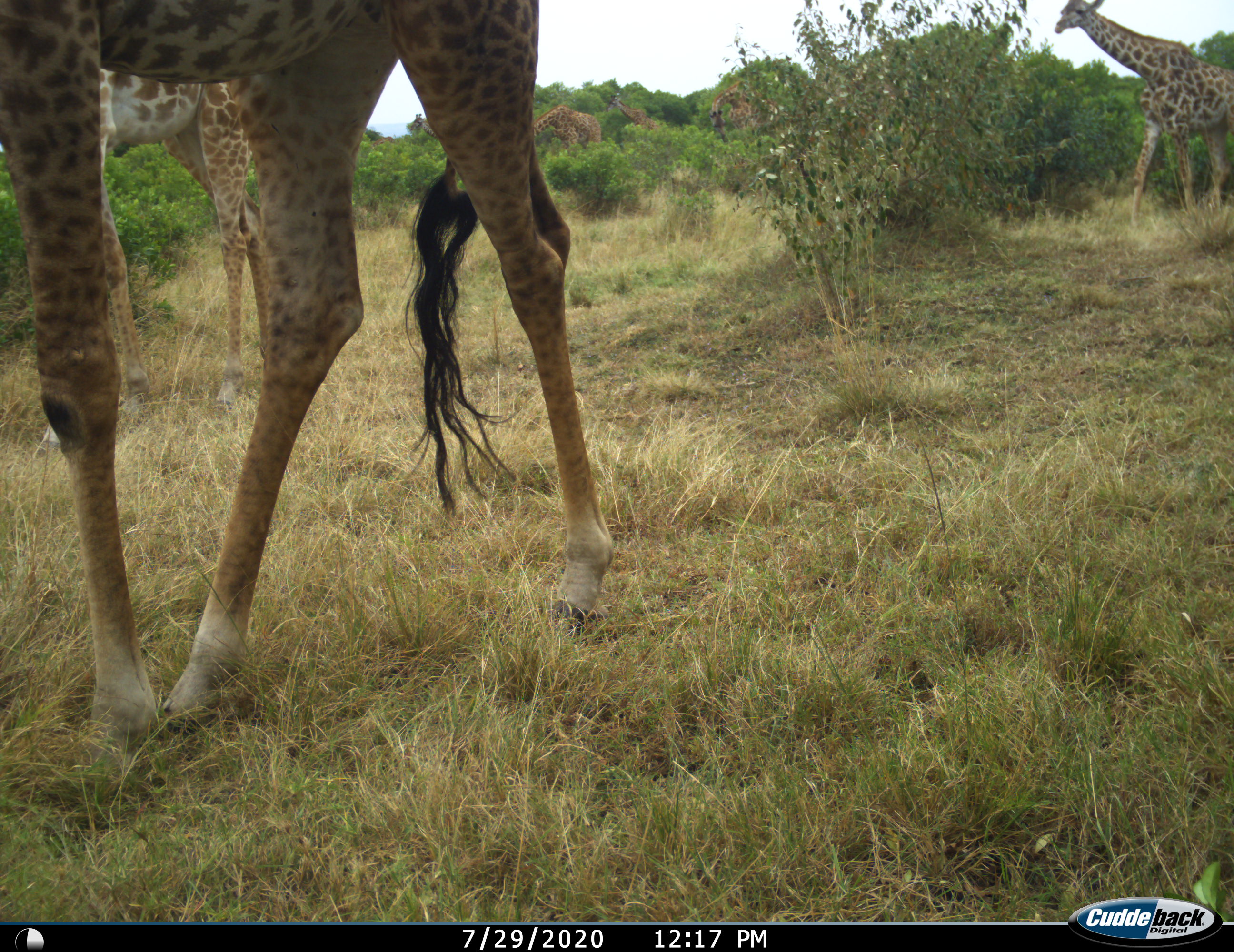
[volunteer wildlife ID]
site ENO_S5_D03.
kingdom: Animalia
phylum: Chordata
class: Mammalia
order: Artiodactyla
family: Giraffidae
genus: Giraffa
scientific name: Giraffa camelopardalis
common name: giraffe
Giraffe (Giraffa camelopardalis), count 6. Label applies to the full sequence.